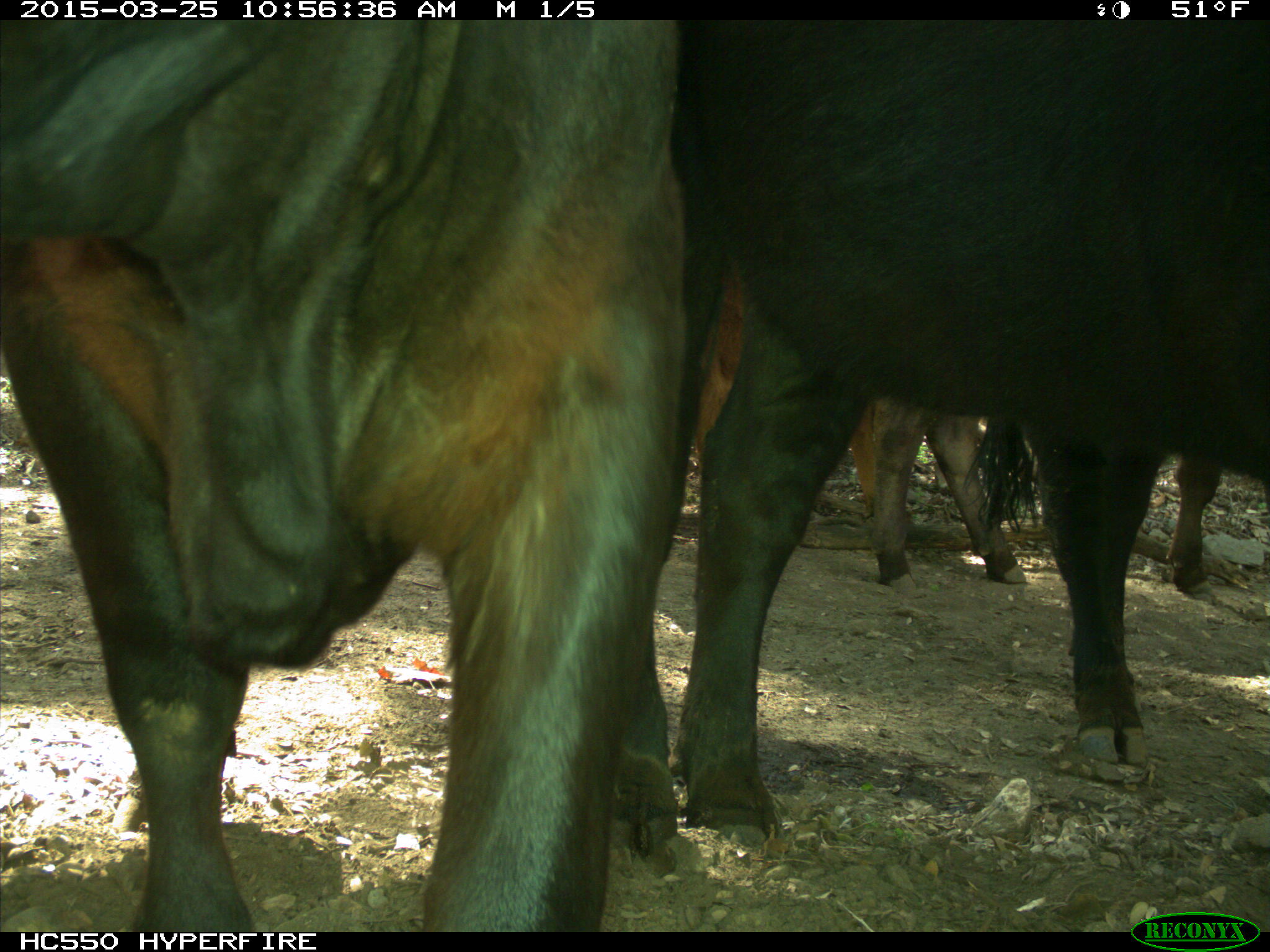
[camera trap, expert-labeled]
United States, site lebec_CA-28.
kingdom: Animalia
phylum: Chordata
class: Mammalia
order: Artiodactyla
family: Bovidae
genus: Bos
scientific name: Bos taurus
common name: domestic cow